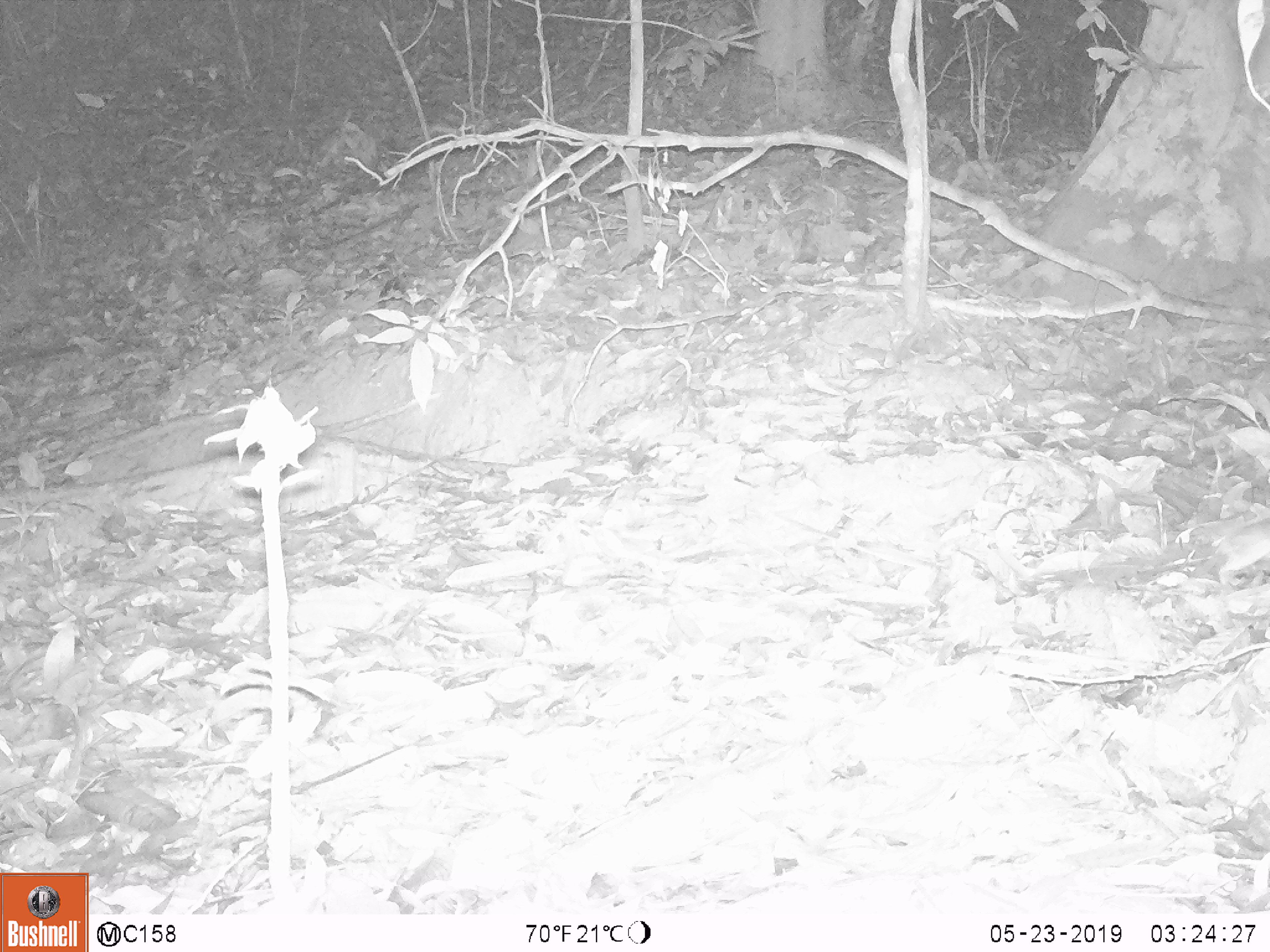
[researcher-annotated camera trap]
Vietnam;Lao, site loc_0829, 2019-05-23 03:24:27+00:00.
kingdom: Animalia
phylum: Chordata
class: Mammalia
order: Artiodactyla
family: Suidae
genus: Sus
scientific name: Sus scrofa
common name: eurasian wild pig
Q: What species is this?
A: Eurasian wild pig (Sus scrofa).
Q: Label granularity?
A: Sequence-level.